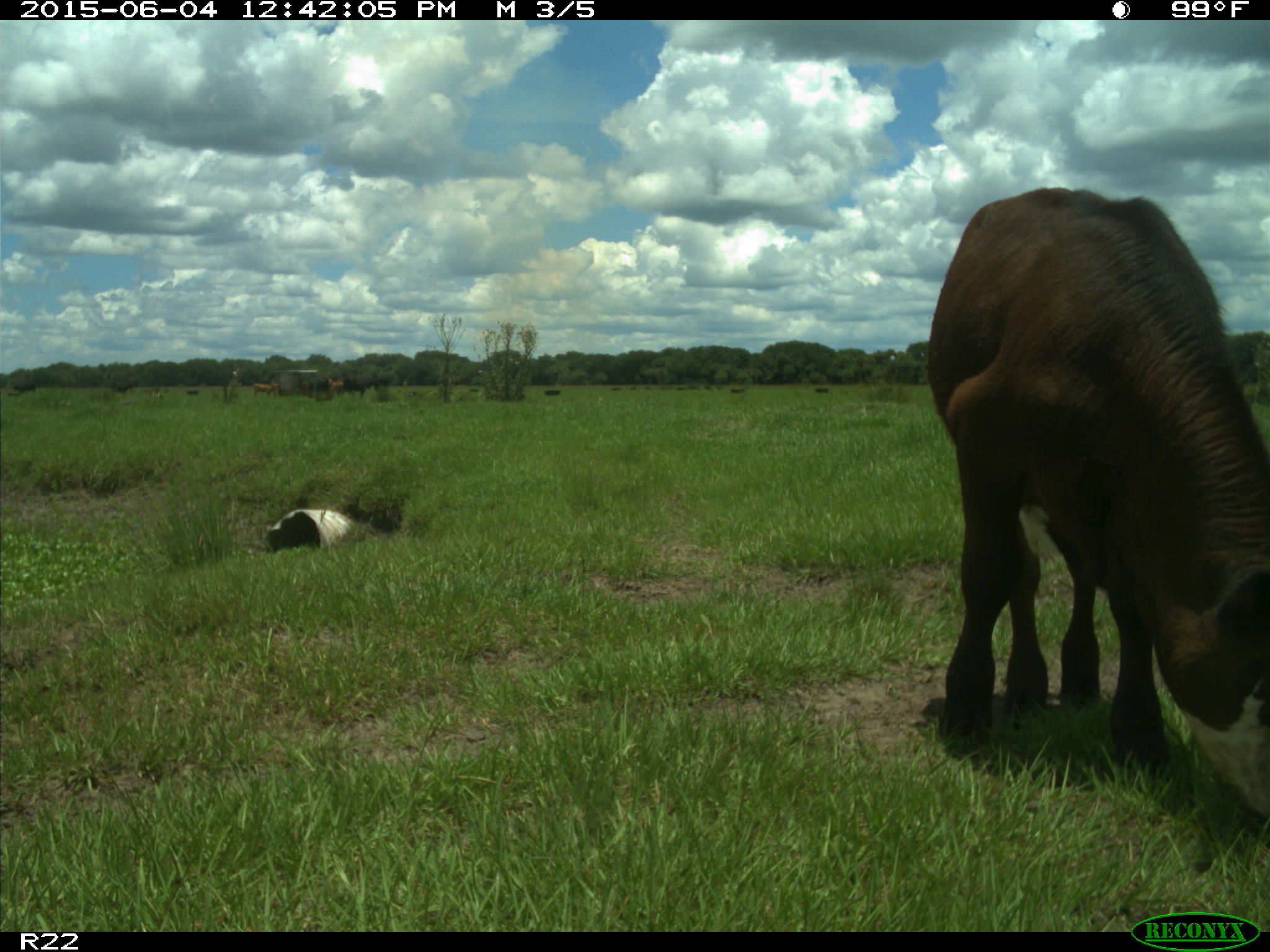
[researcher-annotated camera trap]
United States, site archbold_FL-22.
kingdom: Animalia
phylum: Chordata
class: Mammalia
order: Artiodactyla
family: Bovidae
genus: Bos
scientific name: Bos taurus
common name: domestic cow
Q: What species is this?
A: Bos taurus (domestic cow).